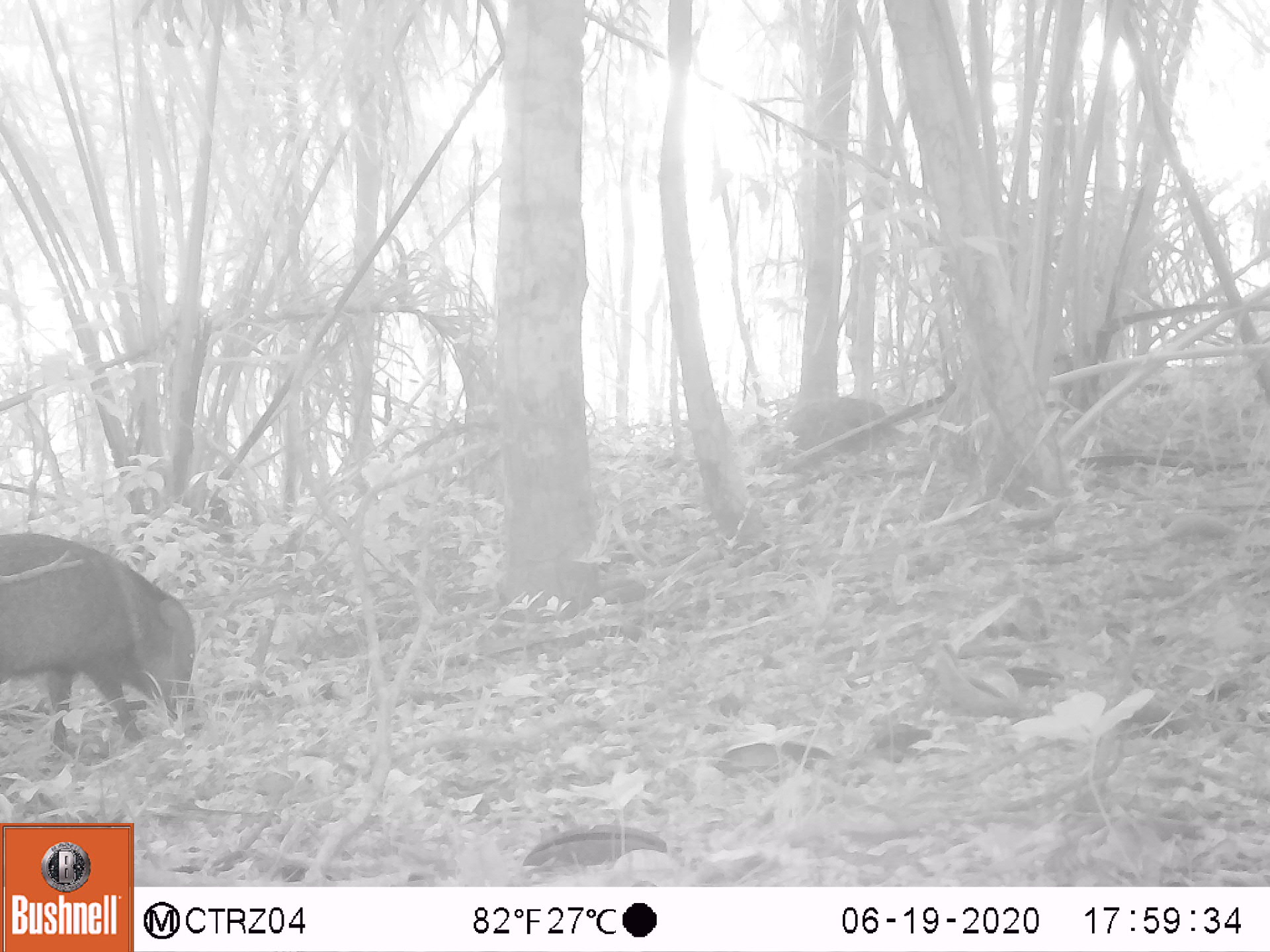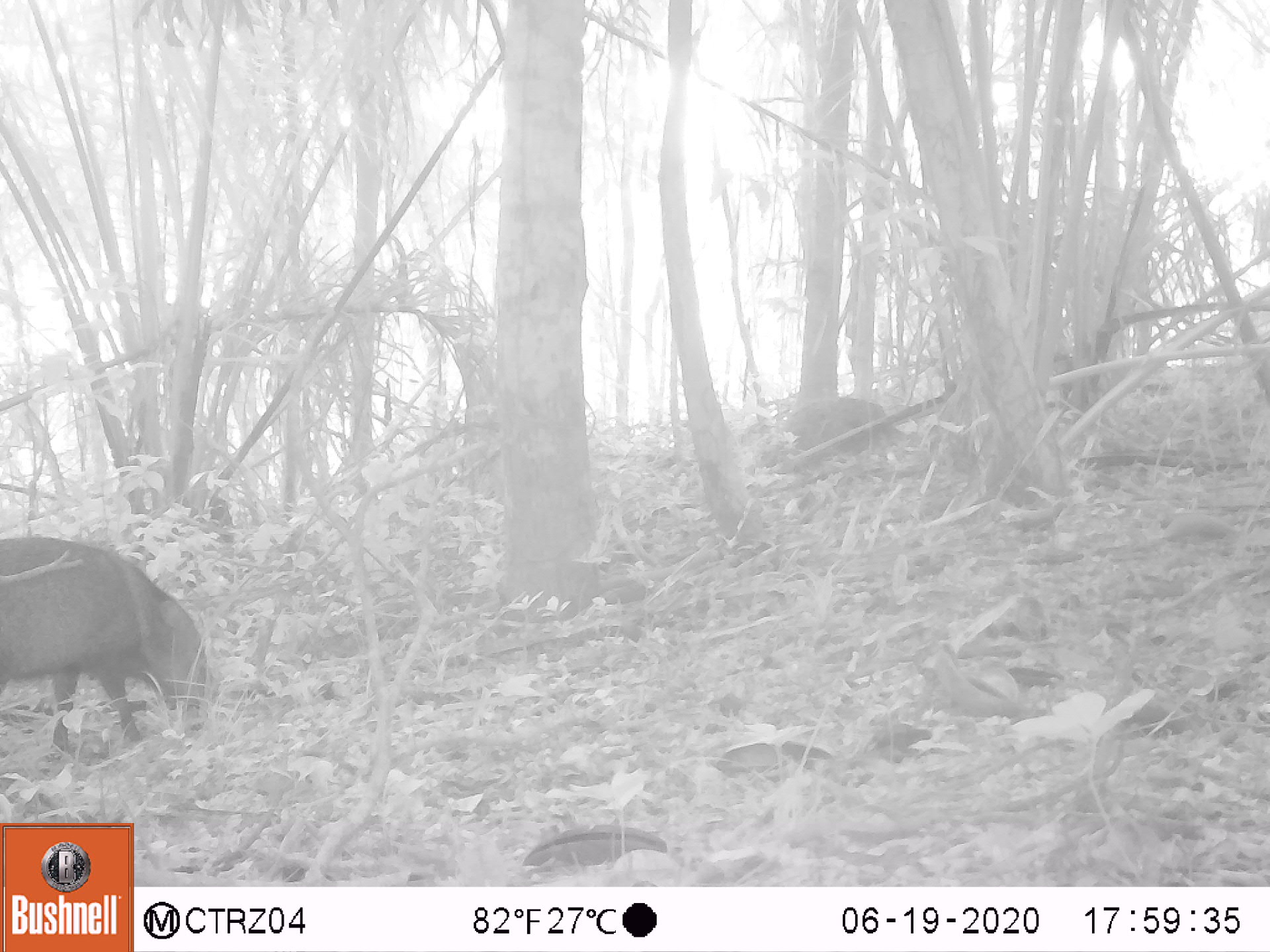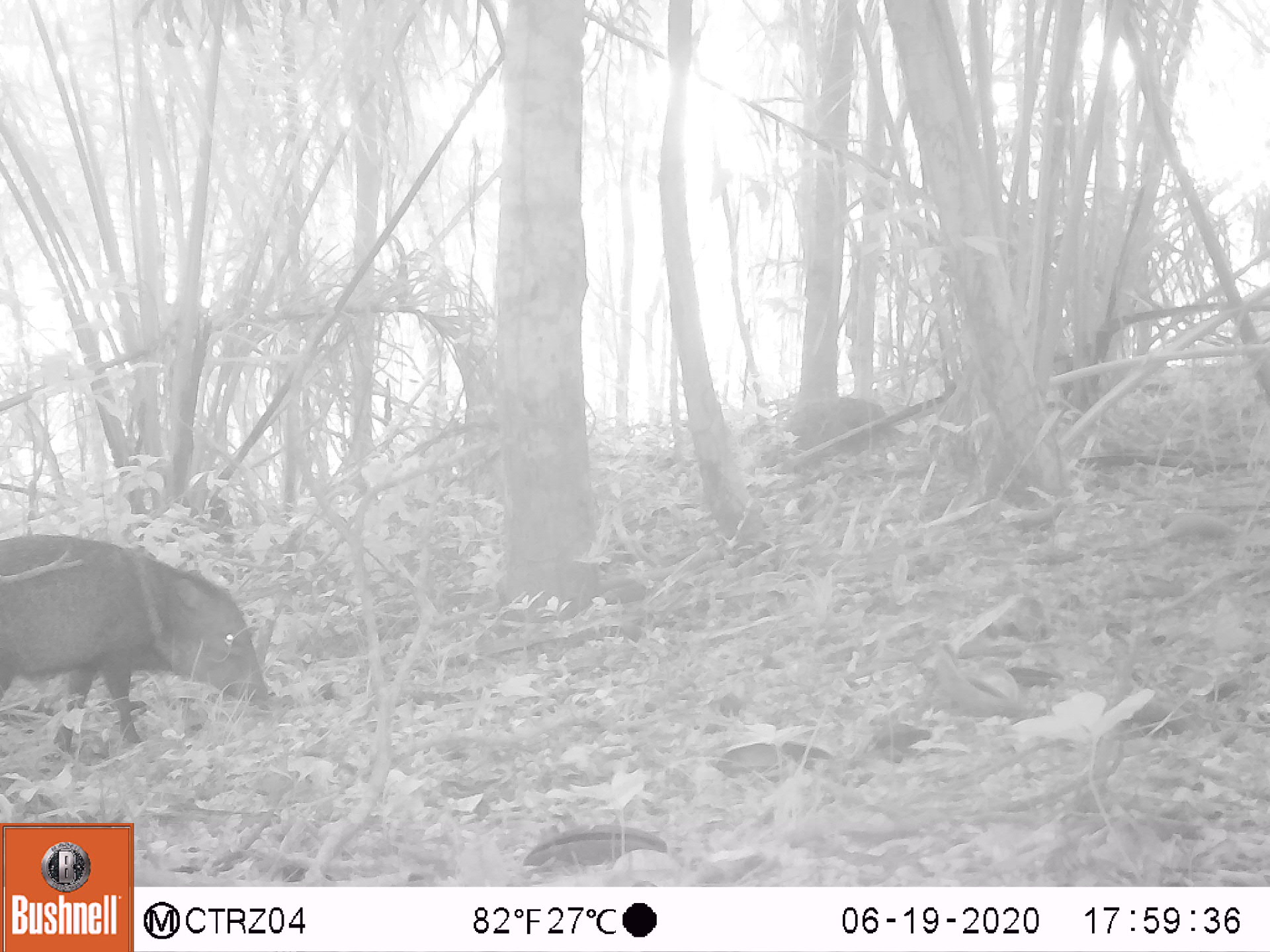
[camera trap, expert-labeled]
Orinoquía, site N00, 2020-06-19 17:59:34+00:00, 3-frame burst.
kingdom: Animalia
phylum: Chordata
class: Mammalia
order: Artiodactyla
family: Tayassuidae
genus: Pecari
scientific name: Pecari tajacu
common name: collared peccary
Collared peccary (Pecari tajacu).